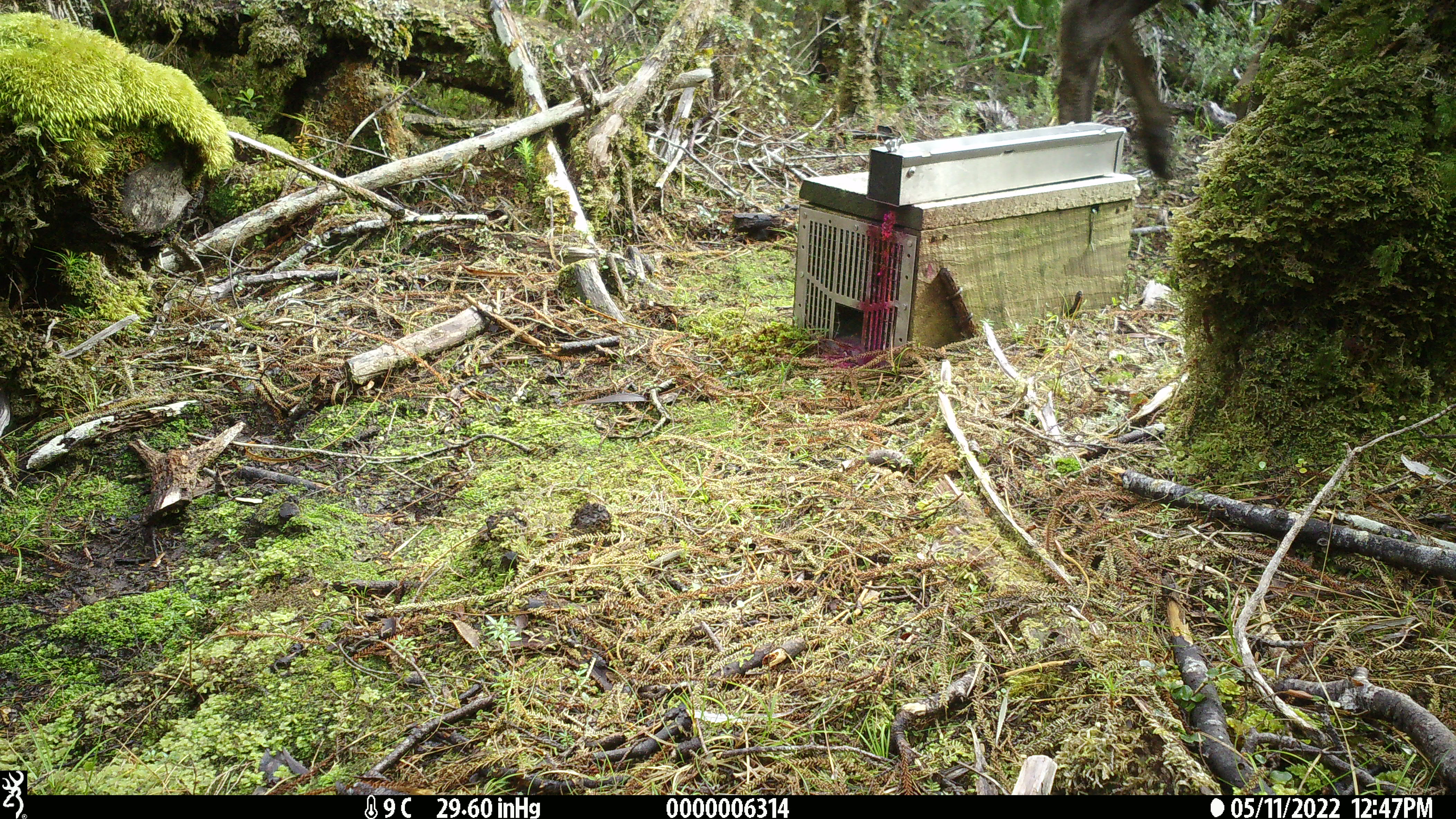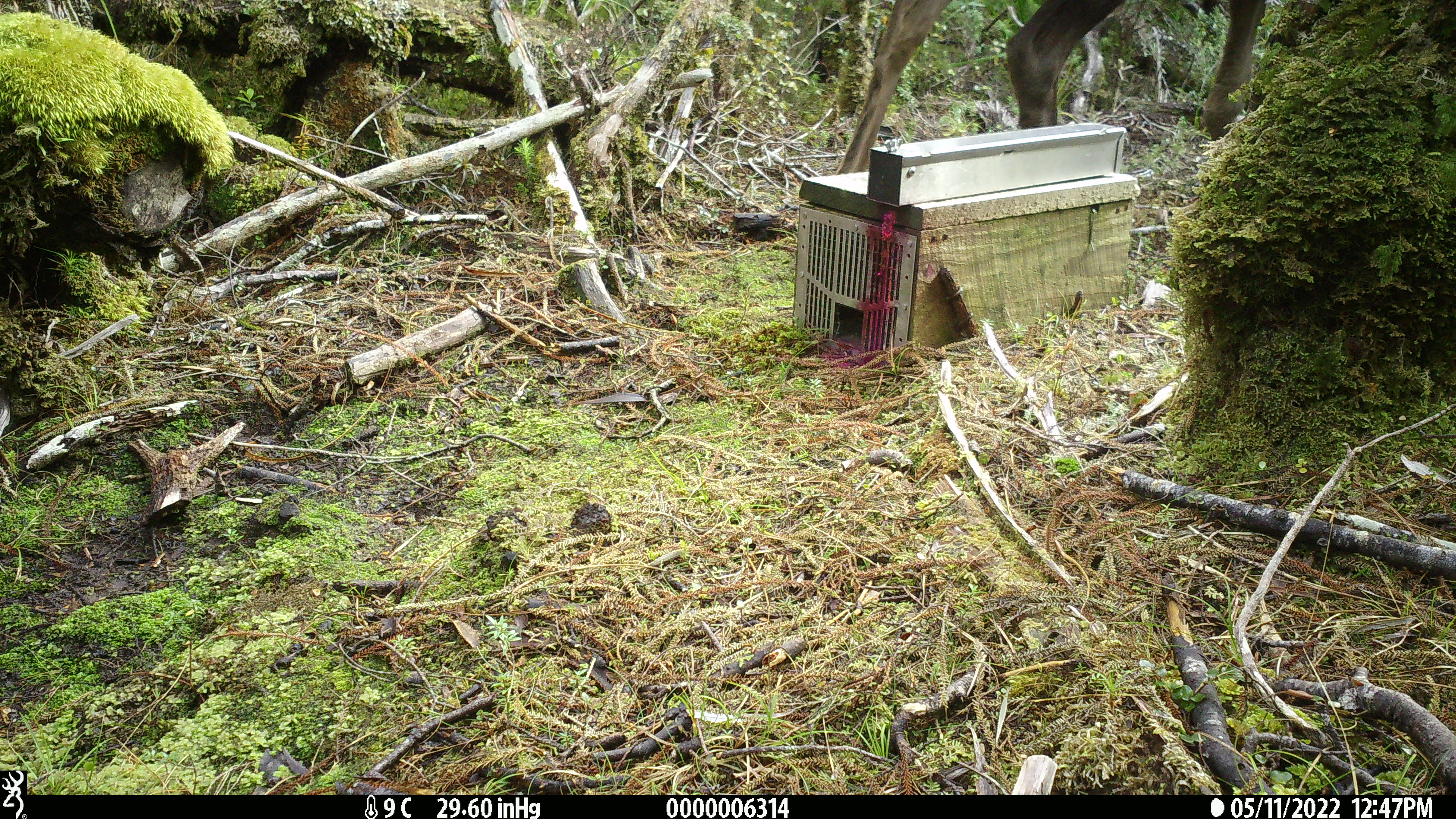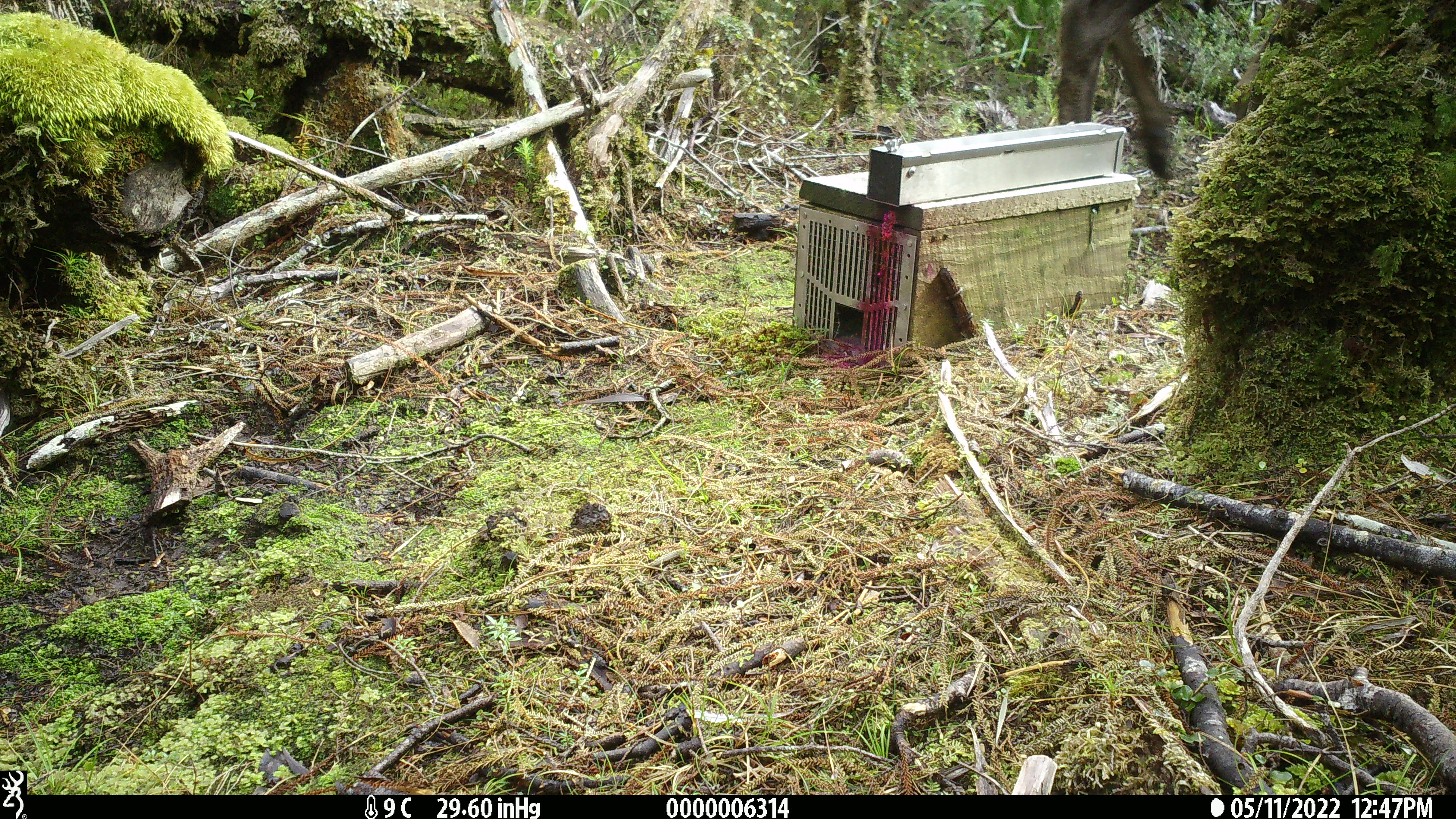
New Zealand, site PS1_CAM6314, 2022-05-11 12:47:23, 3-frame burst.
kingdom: Animalia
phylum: Chordata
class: Mammalia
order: Artiodactyla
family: Cervidae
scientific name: Cervidae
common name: deer